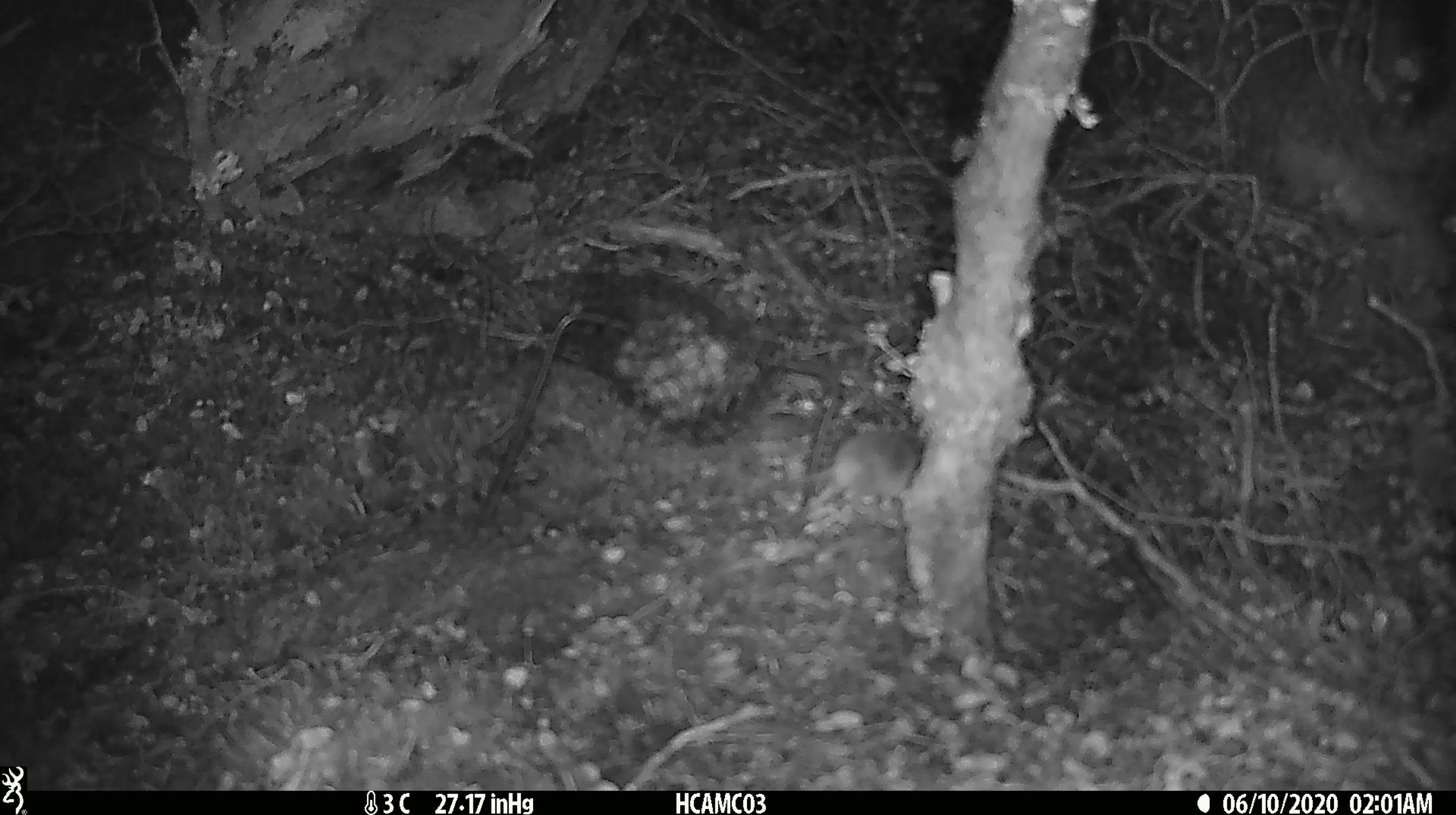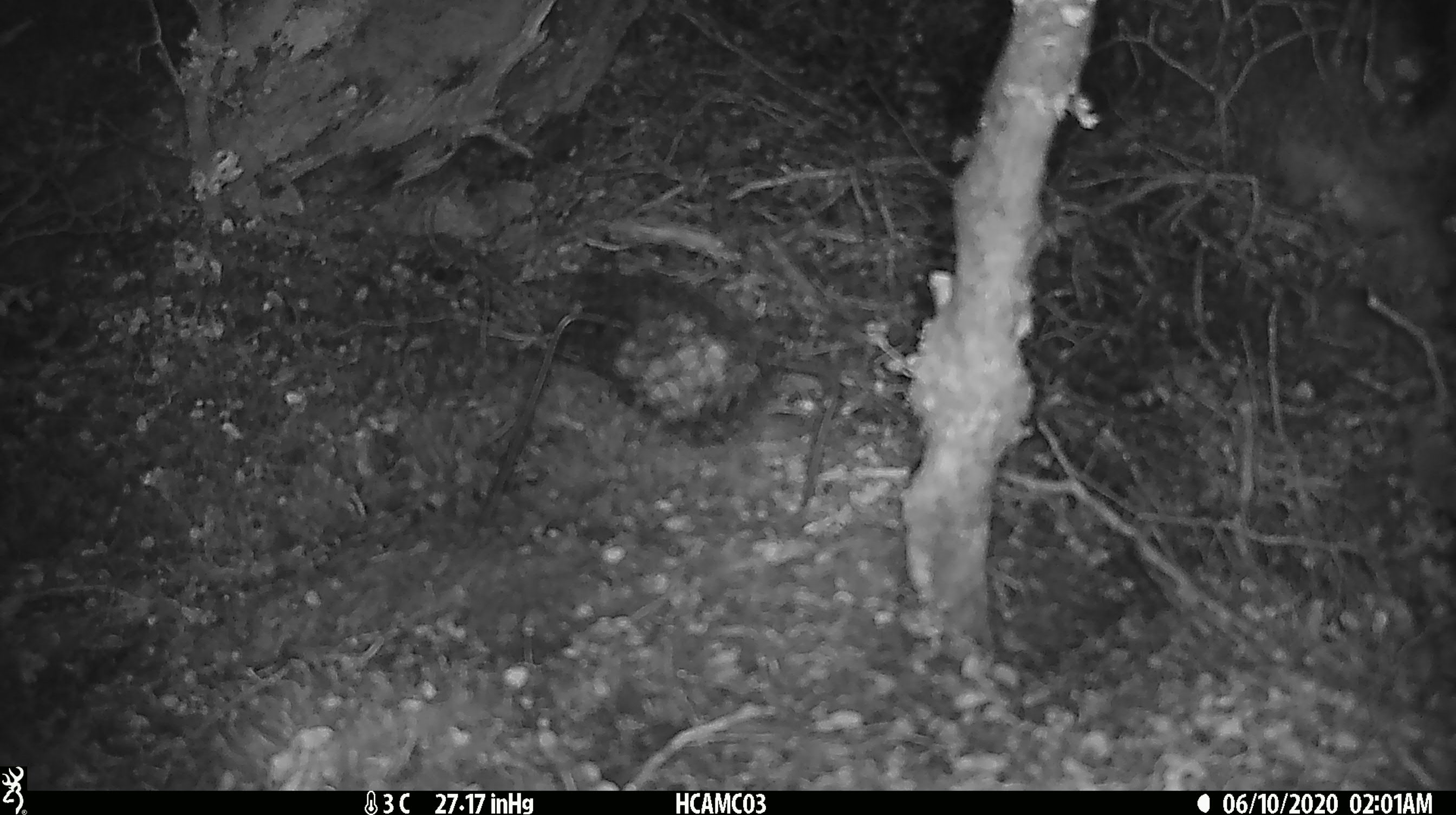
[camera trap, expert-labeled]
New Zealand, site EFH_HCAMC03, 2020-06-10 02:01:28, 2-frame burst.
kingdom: Animalia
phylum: Chordata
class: Mammalia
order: Rodentia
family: Muridae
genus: Mus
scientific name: Mus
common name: mouse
Mouse (Mus).